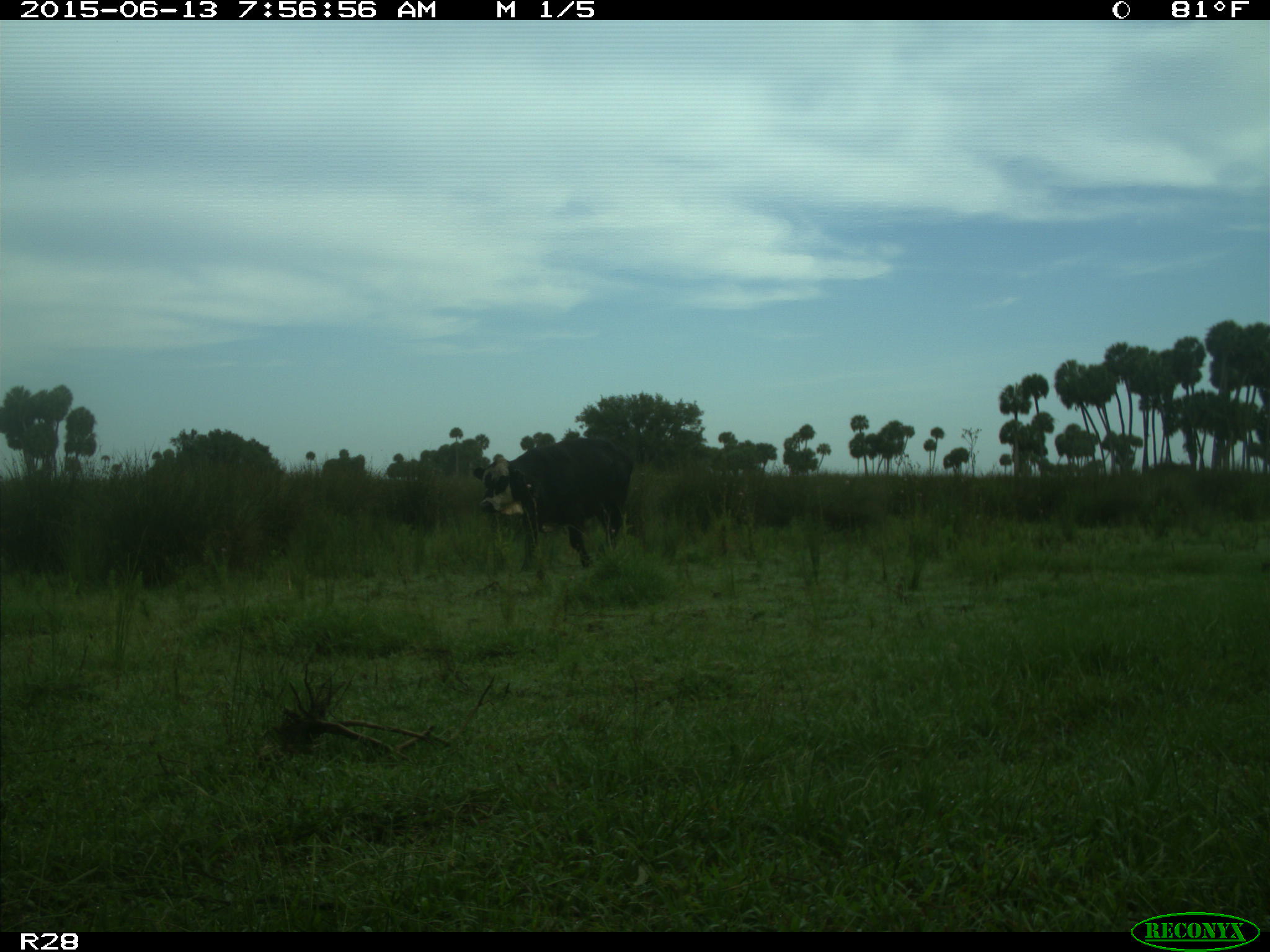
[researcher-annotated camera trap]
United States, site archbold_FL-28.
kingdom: Animalia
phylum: Chordata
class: Mammalia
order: Artiodactyla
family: Bovidae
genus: Bos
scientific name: Bos taurus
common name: domestic cow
Bos taurus (domestic cow).